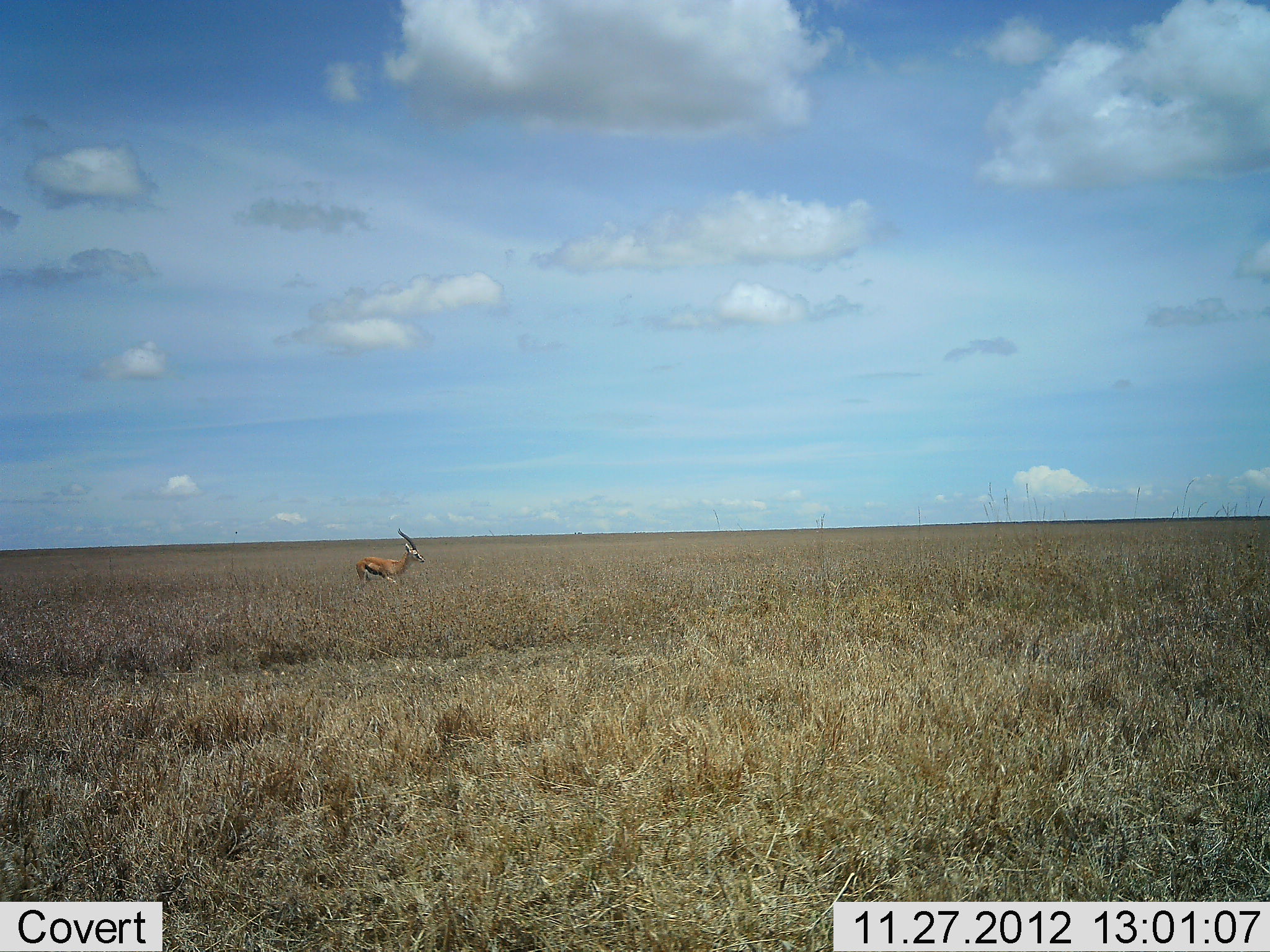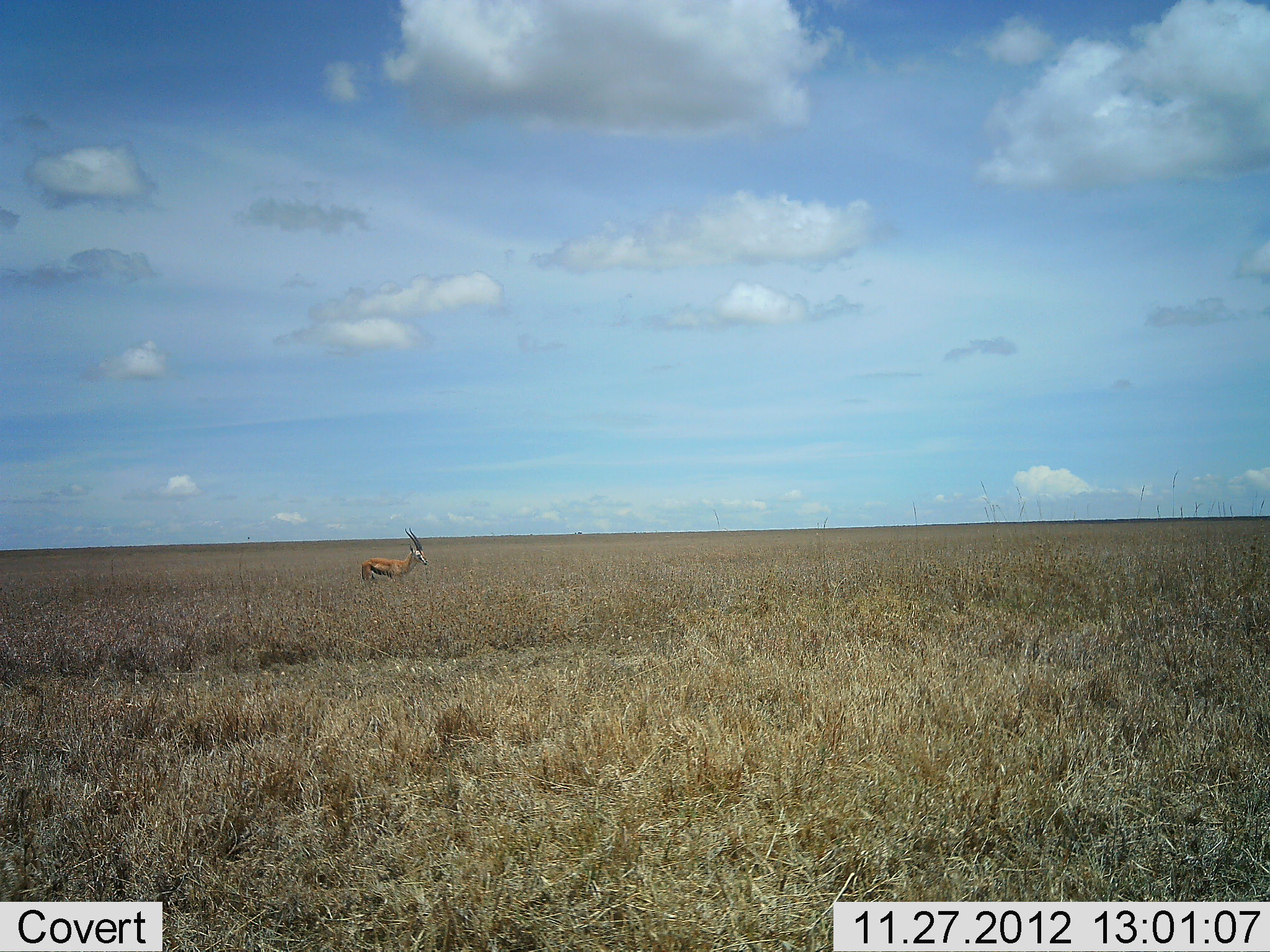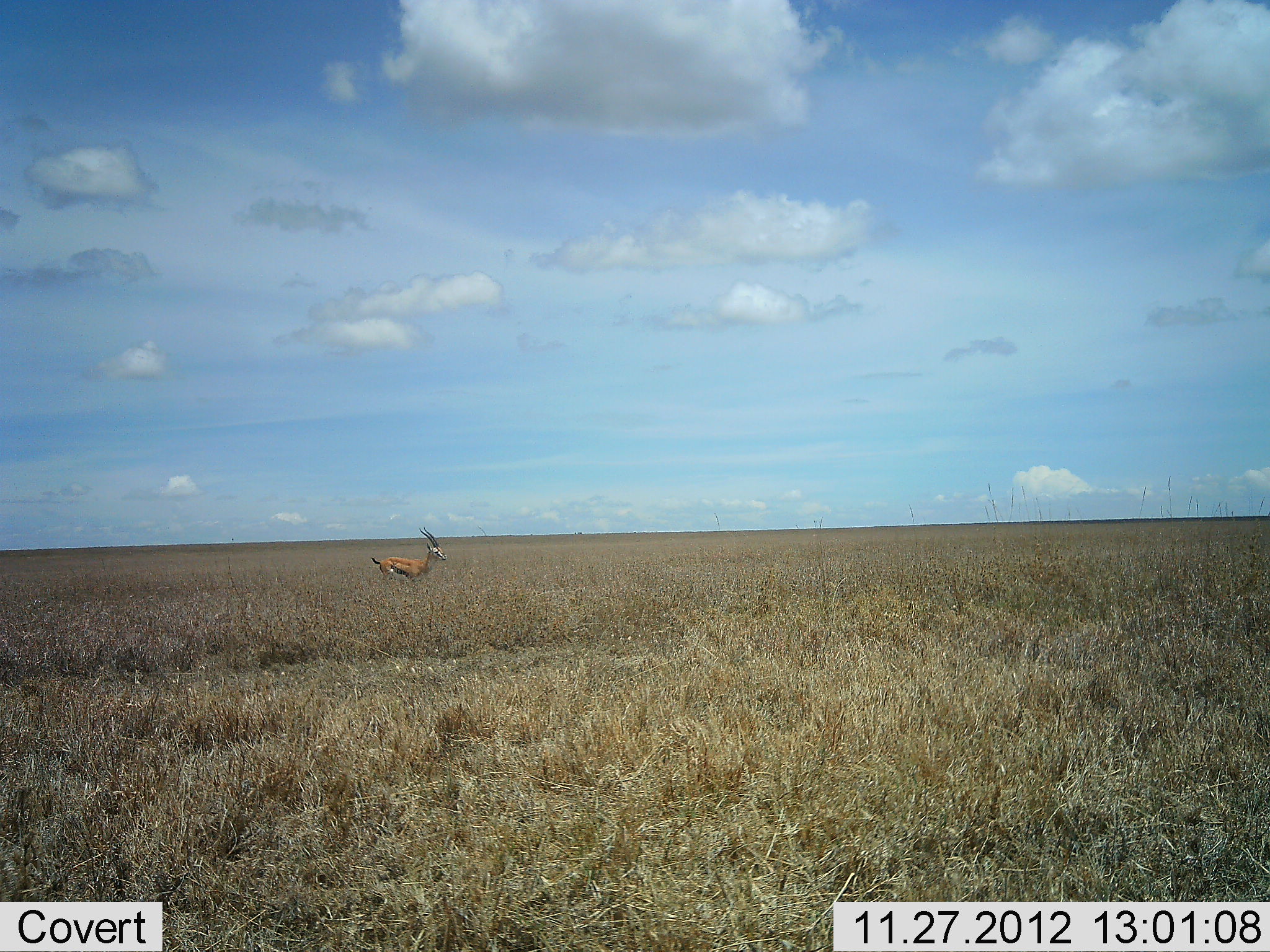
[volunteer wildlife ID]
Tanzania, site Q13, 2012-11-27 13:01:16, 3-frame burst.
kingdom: Animalia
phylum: Chordata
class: Mammalia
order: Artiodactyla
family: Bovidae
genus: Eudorcas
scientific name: Eudorcas thomsonii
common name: thomson's gazelle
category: gazellethomsons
Gazellethomsons (thomson's gazelle) (Eudorcas thomsonii), count 1. Behavior (volunteer vote fractions): standing 42%, resting 0%, moving 62%, interacting 0%. Young present (vote fraction): 0%. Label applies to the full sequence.